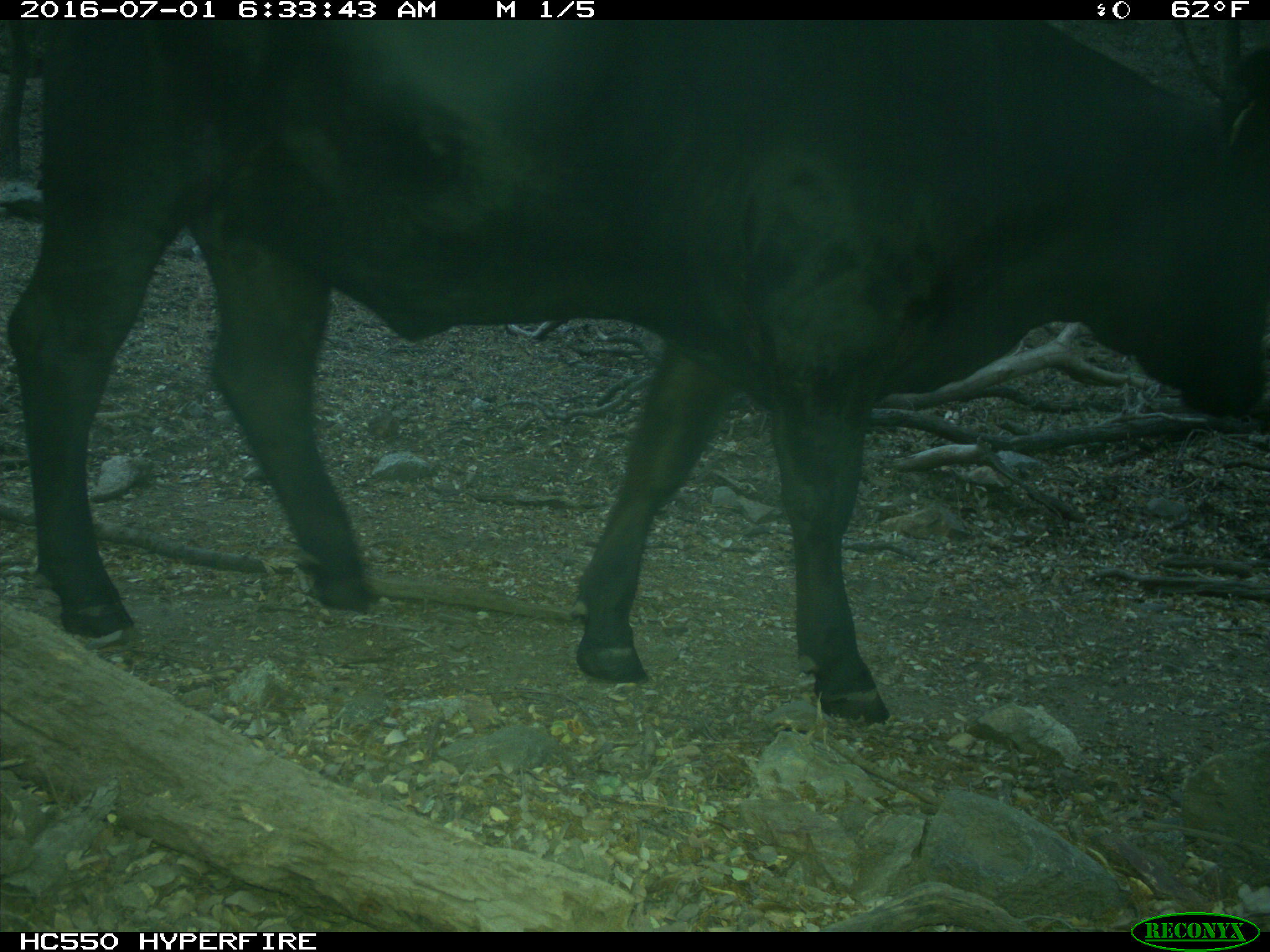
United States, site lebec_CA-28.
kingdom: Animalia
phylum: Chordata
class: Mammalia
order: Artiodactyla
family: Bovidae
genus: Bos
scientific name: Bos taurus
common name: domestic cow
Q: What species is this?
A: Bos taurus (domestic cow).